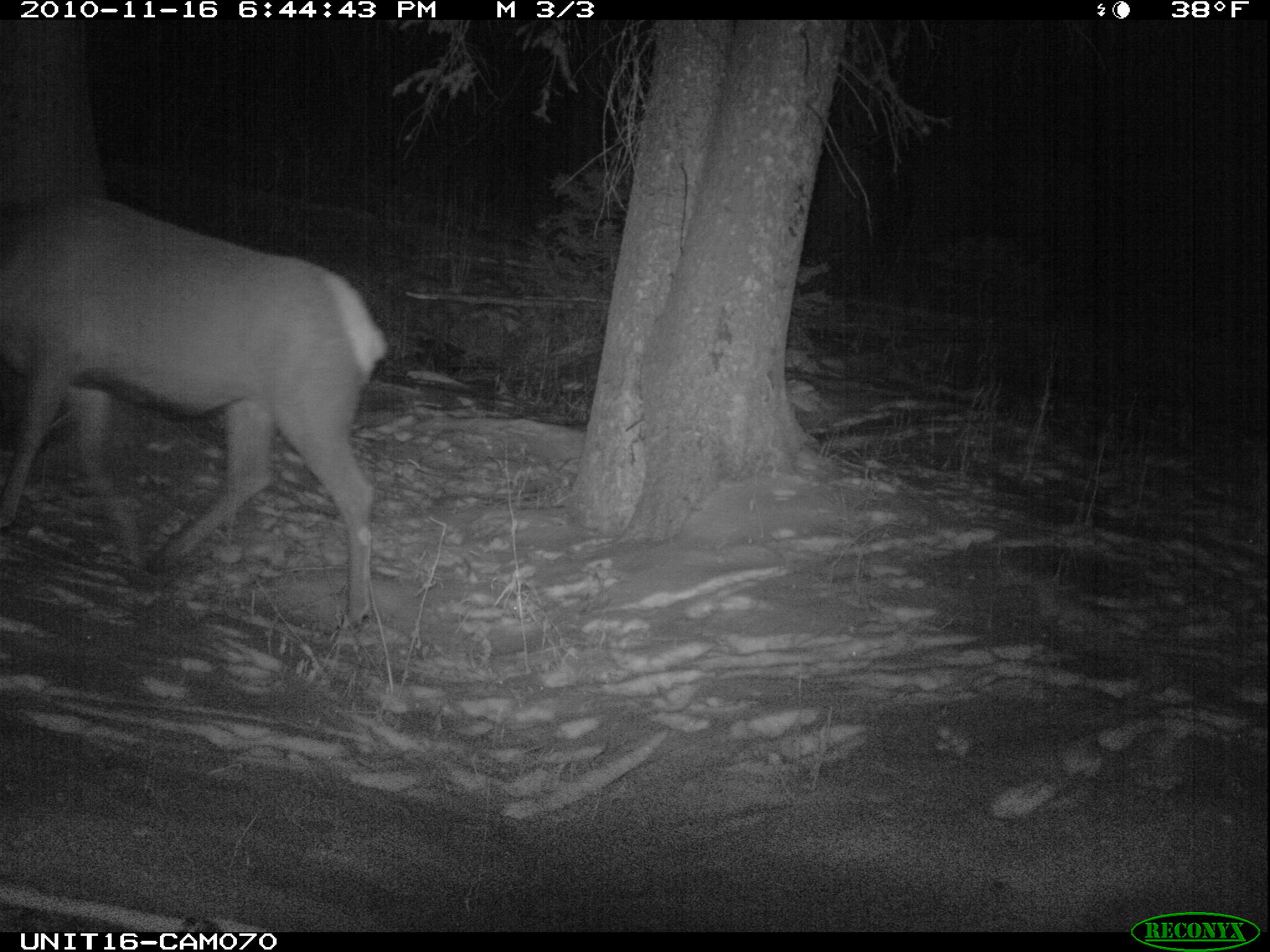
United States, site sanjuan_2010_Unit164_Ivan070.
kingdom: Animalia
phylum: Chordata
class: Mammalia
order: Artiodactyla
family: Cervidae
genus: Cervus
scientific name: Cervus elaphus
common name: red deer